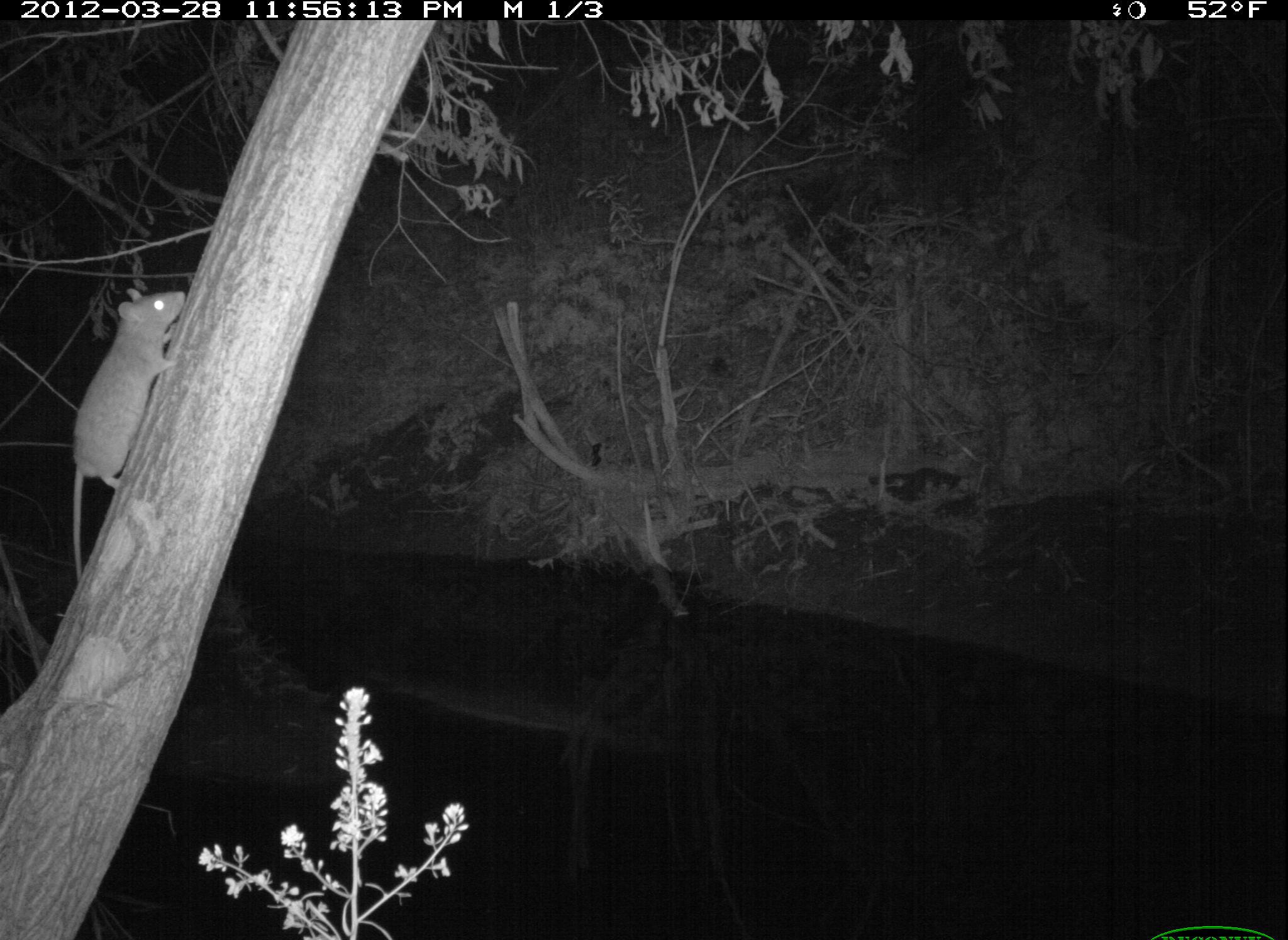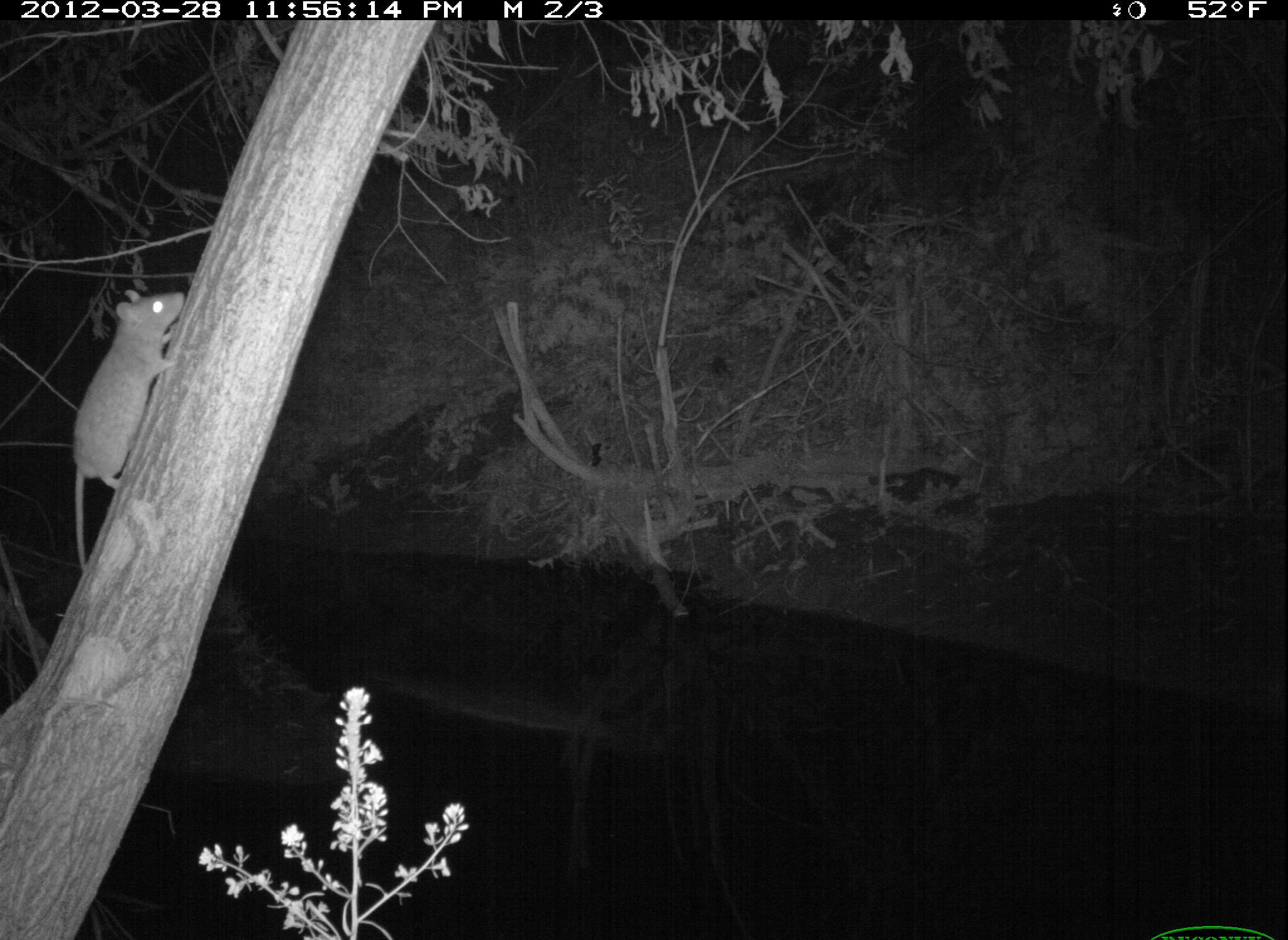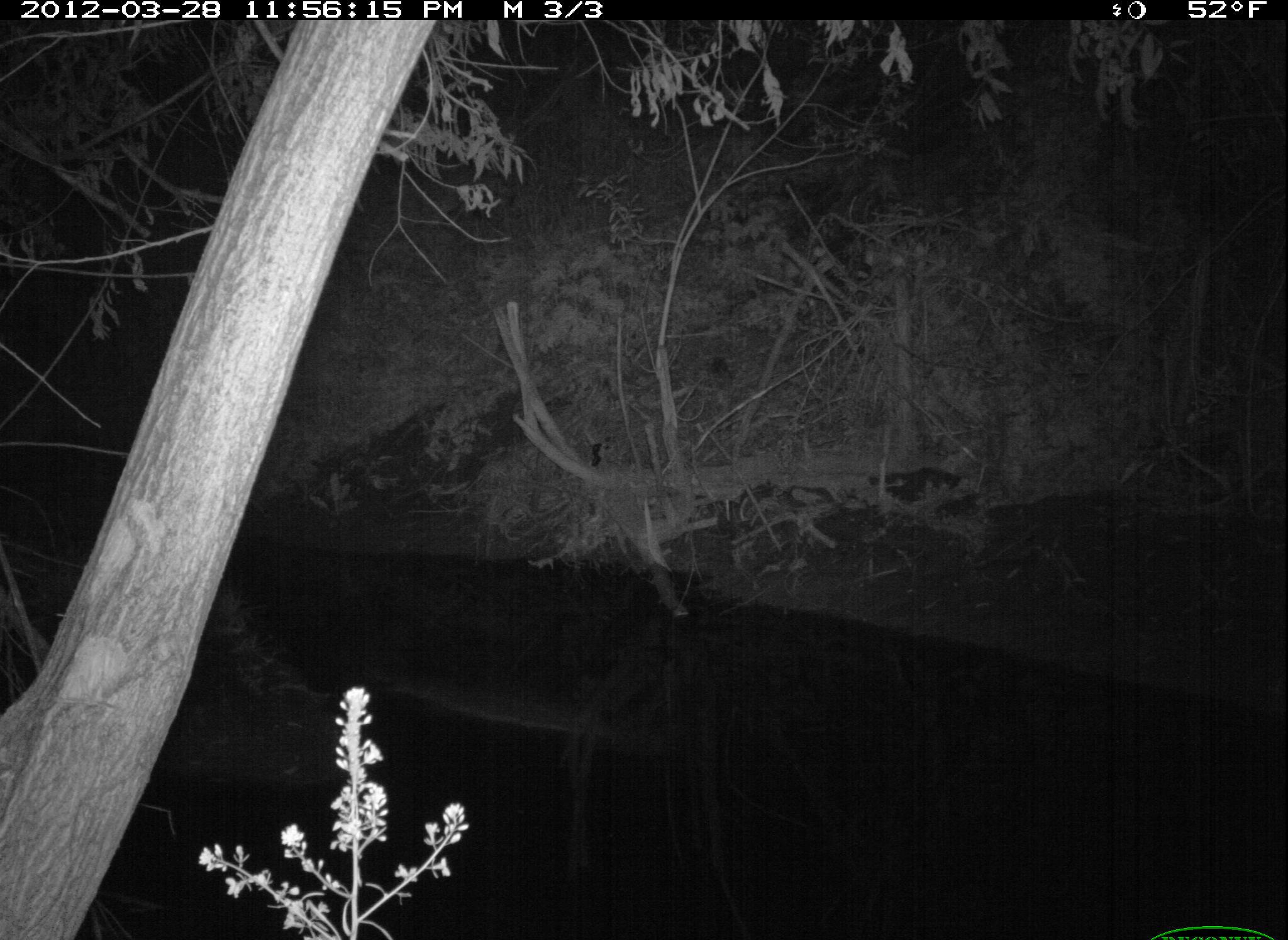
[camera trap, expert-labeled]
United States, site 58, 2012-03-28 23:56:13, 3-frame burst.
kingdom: Animalia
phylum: Chordata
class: Mammalia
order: Rodentia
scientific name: Rodentia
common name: rodent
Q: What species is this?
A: Rodent (Rodentia).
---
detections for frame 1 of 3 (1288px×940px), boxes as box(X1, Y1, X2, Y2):
rodent: box(69, 288, 186, 581)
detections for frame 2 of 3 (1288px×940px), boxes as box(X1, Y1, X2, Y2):
rodent: box(65, 286, 190, 576)